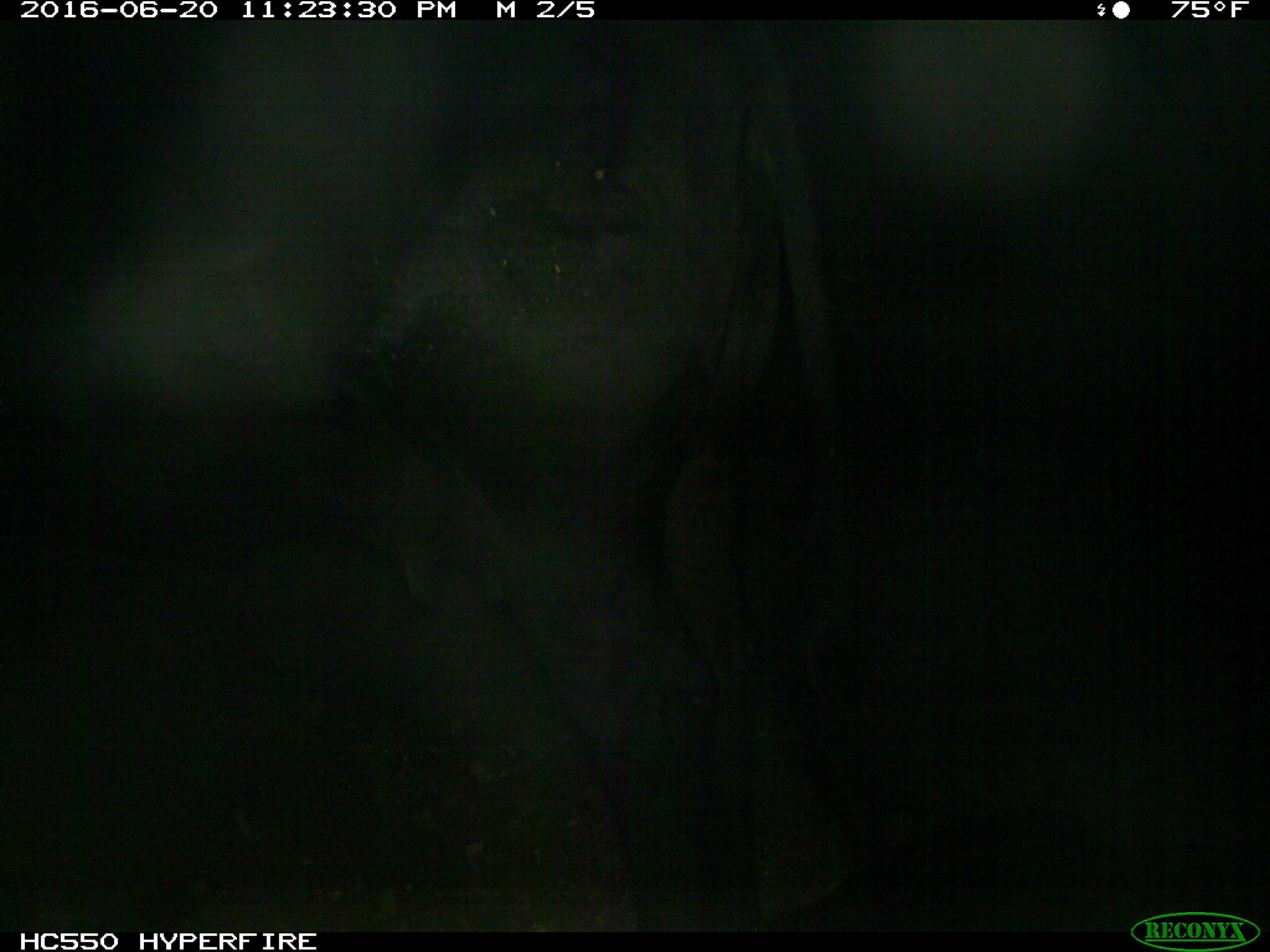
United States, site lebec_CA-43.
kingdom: Animalia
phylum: Chordata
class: Mammalia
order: Artiodactyla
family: Bovidae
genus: Bos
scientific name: Bos taurus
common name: domestic cow